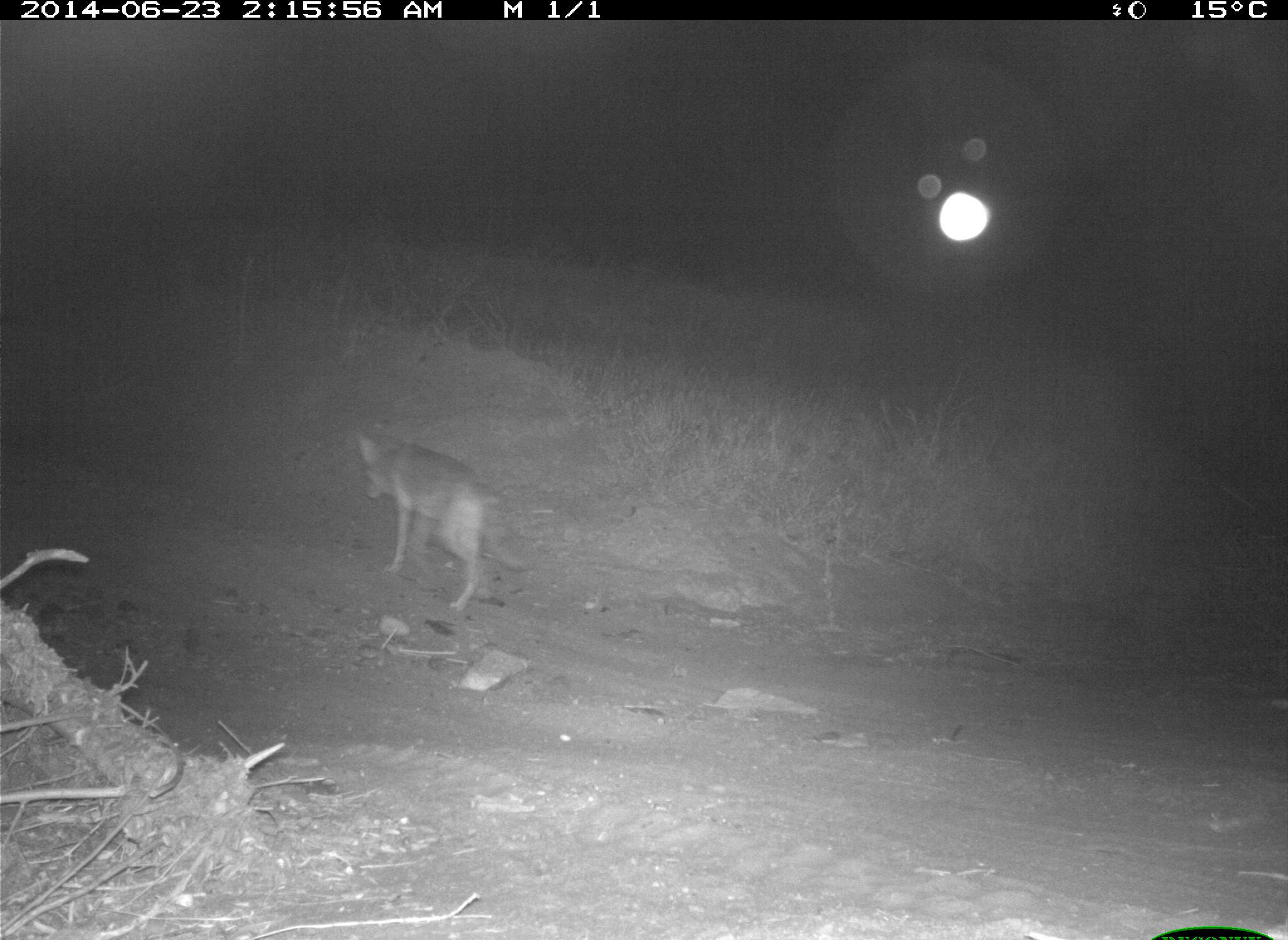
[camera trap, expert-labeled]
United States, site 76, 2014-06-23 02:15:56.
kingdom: Animalia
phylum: Chordata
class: Mammalia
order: Carnivora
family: Canidae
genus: Canis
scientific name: Canis latrans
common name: coyote